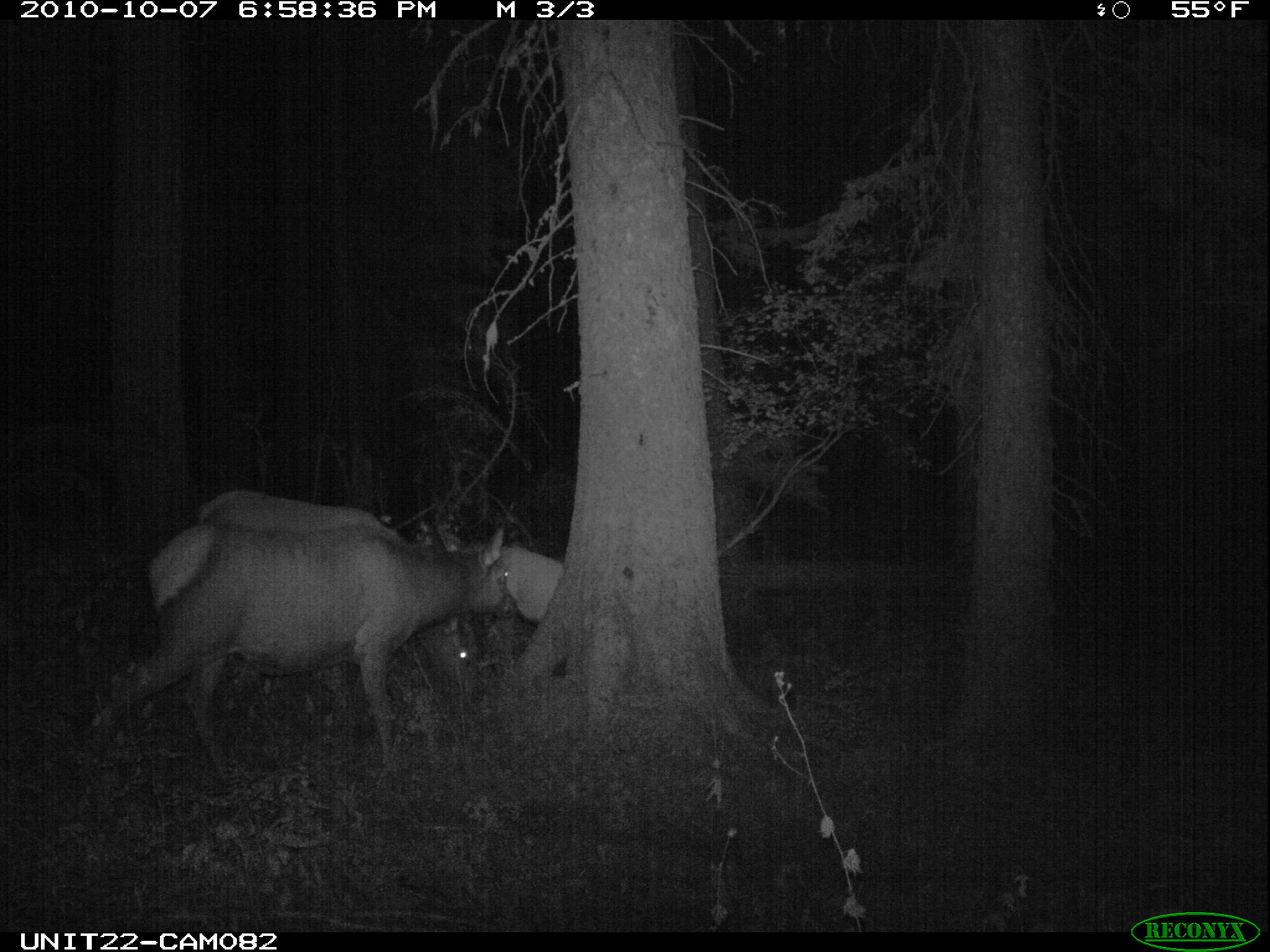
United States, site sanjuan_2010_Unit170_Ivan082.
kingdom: Animalia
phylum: Chordata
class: Mammalia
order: Artiodactyla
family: Cervidae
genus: Cervus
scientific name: Cervus elaphus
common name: red deer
Cervus elaphus (red deer).